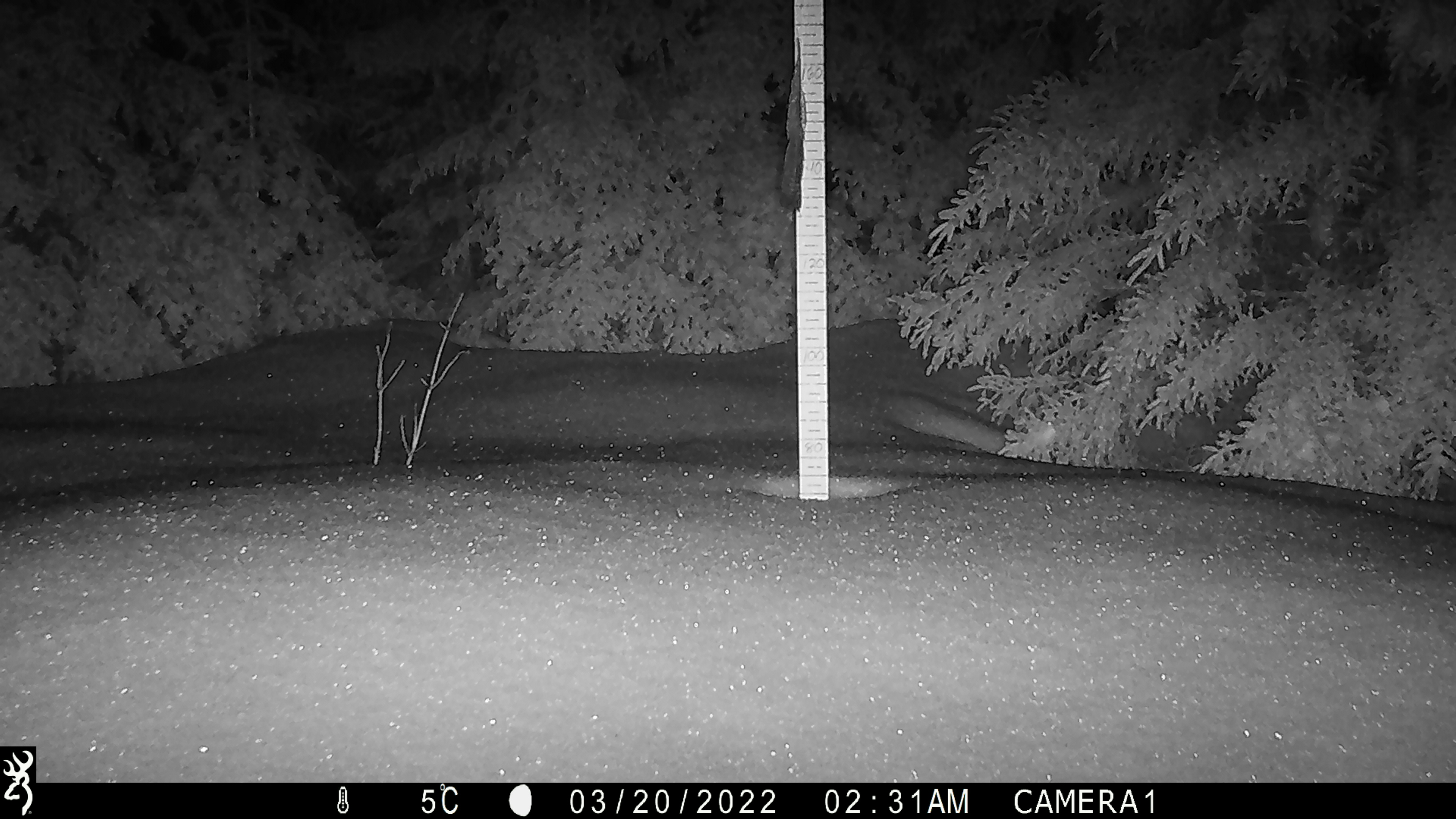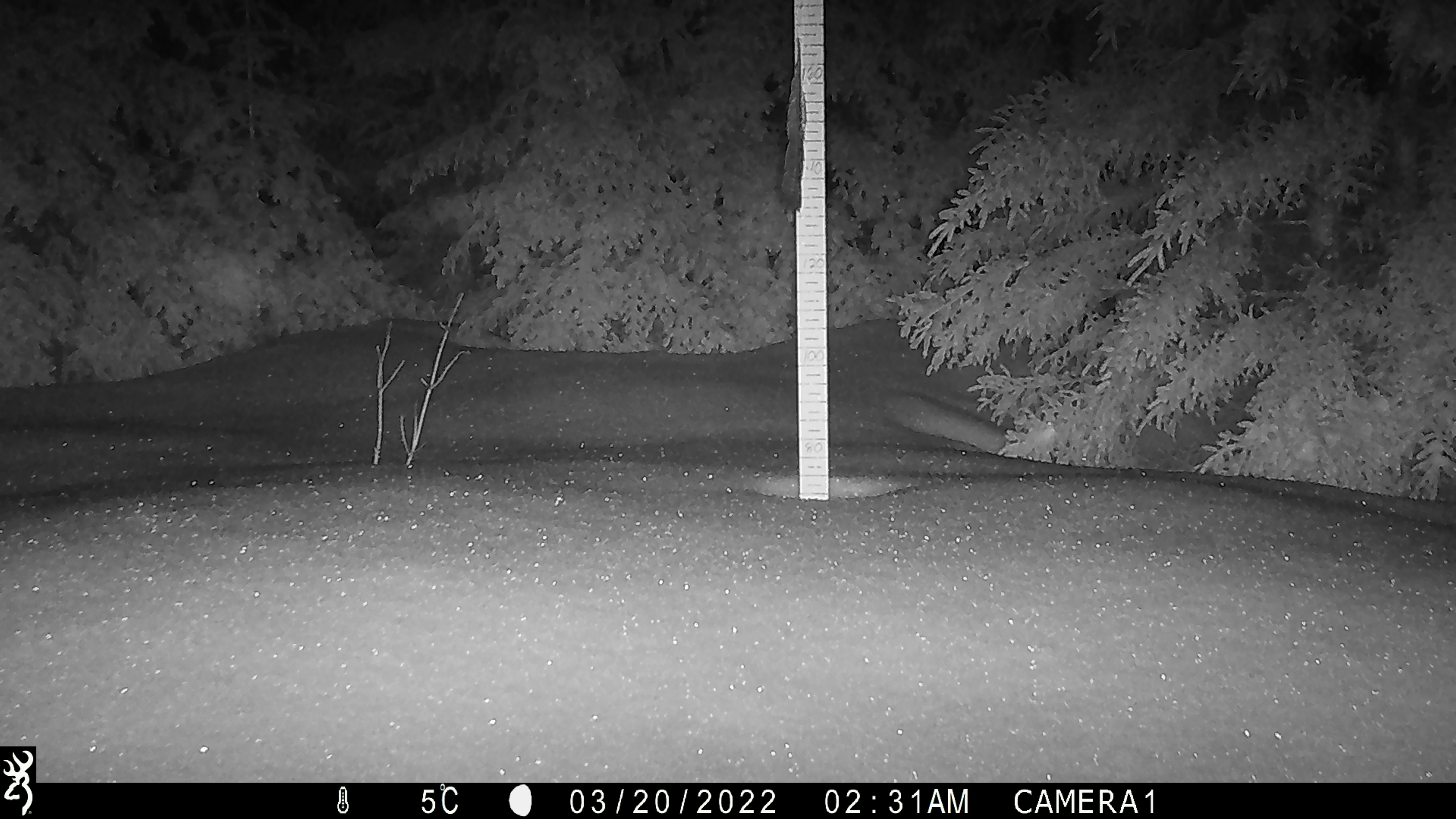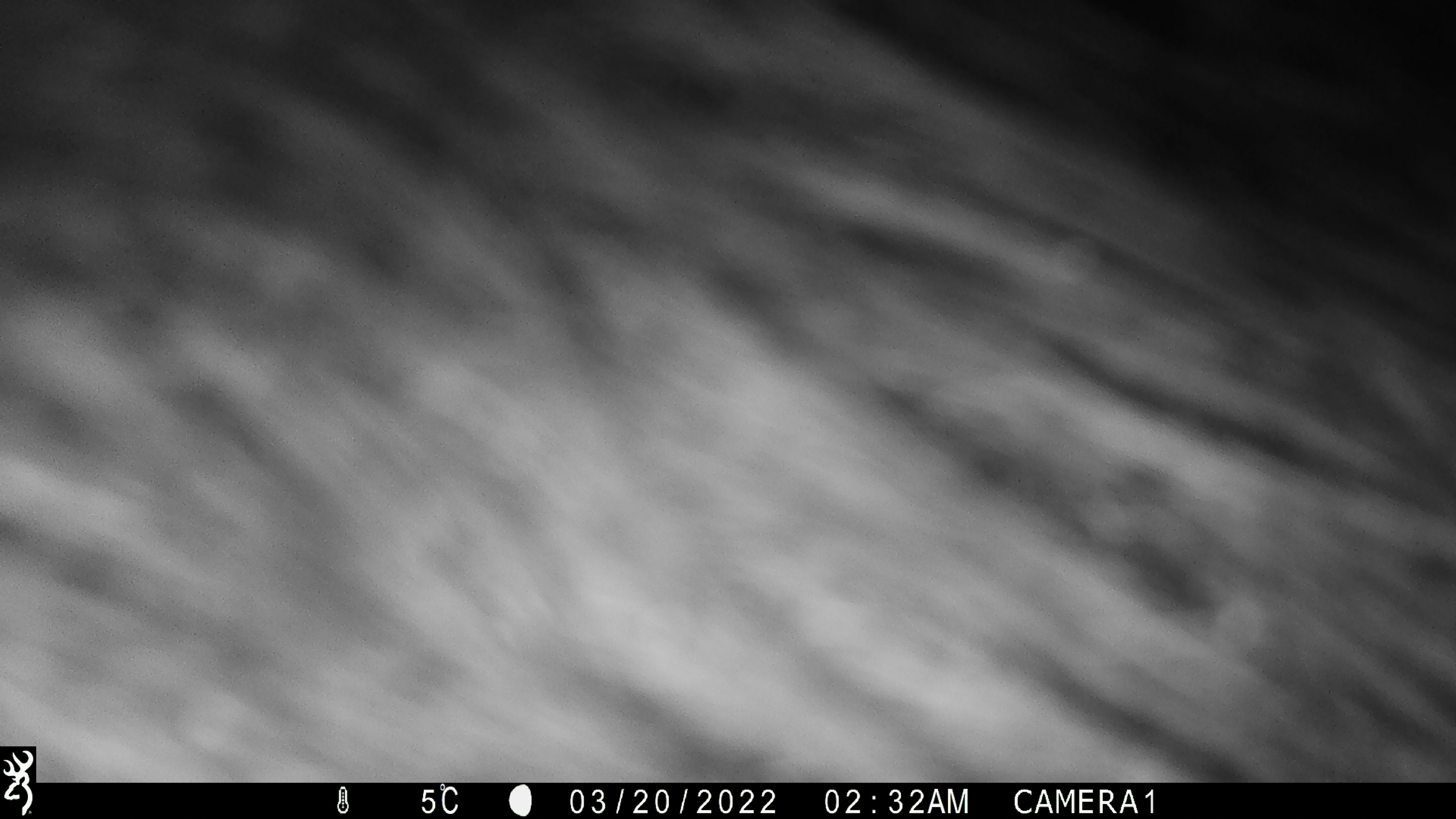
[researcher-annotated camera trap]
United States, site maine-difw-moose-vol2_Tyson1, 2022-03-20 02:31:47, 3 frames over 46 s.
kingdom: Animalia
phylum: Chordata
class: Mammalia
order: Artiodactyla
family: Cervidae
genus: Alces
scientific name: Alces alces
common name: moose